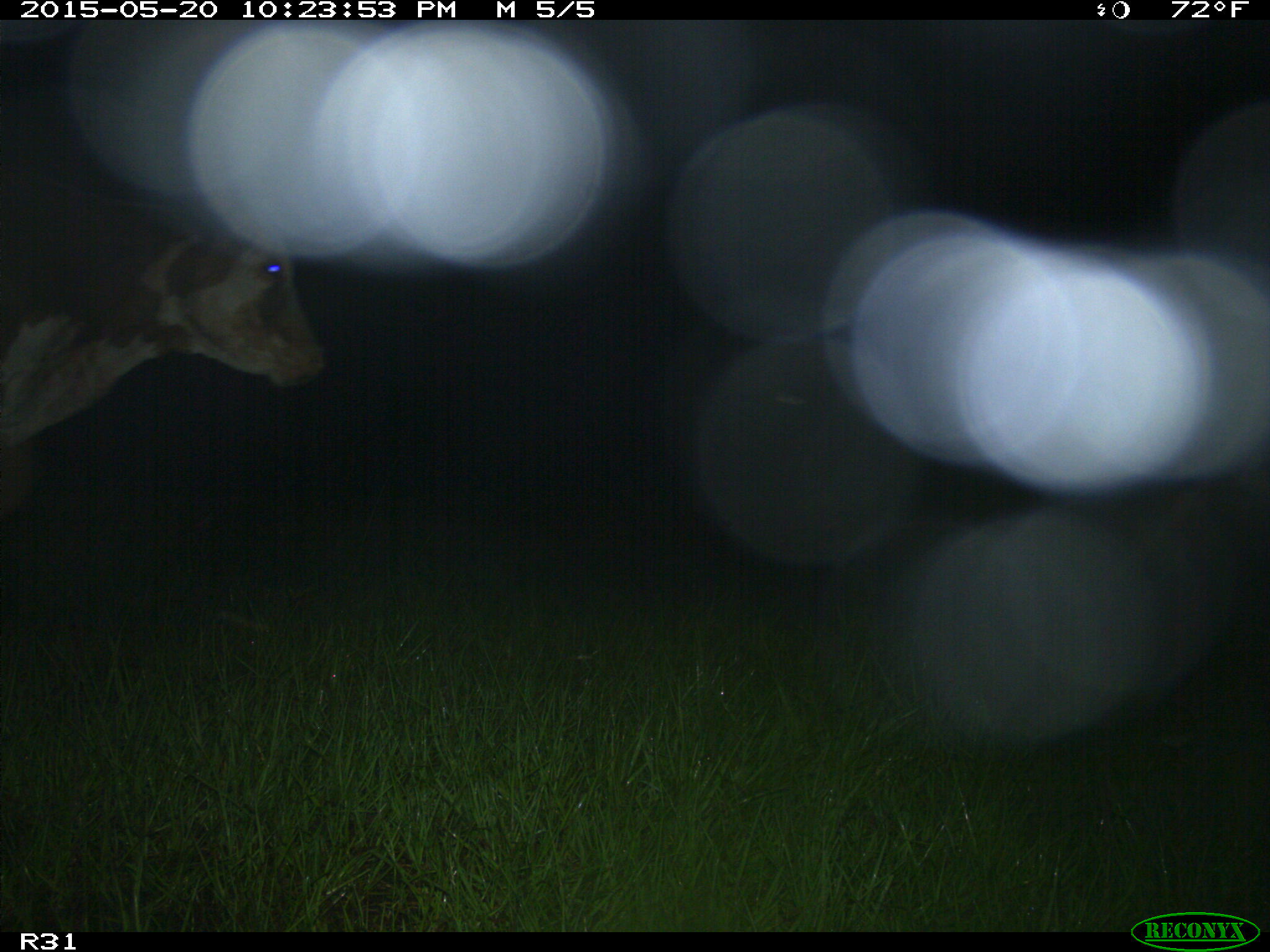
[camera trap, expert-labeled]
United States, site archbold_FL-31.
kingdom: Animalia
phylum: Chordata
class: Mammalia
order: Artiodactyla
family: Bovidae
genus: Bos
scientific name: Bos taurus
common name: domestic cow